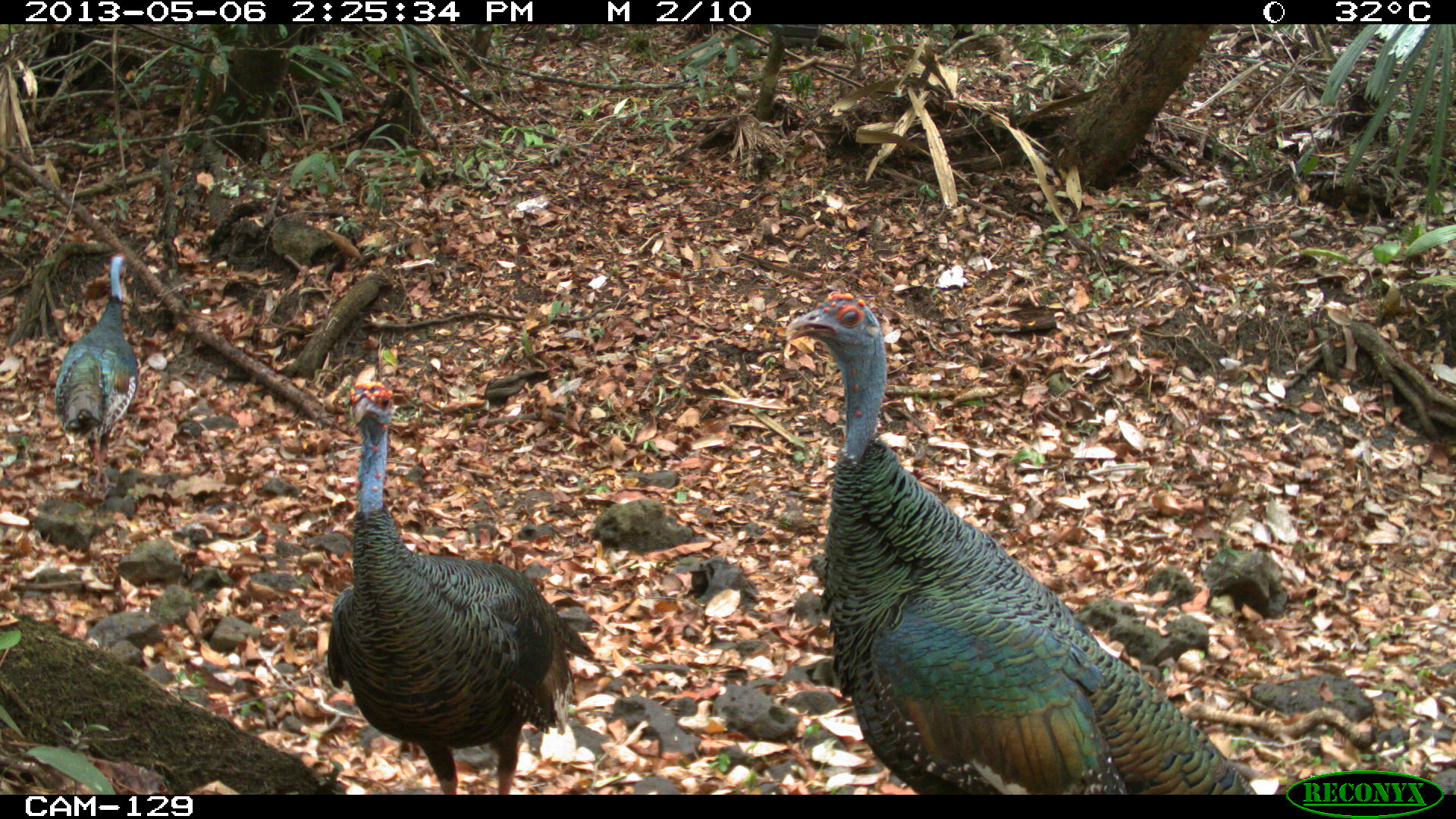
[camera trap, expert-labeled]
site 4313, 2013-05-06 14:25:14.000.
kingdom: Animalia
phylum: Chordata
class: Aves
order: Galliformes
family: Phasianidae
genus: Meleagris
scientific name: Meleagris ocellata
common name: ocellated turkey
Meleagris ocellata (ocellated turkey), count 3.